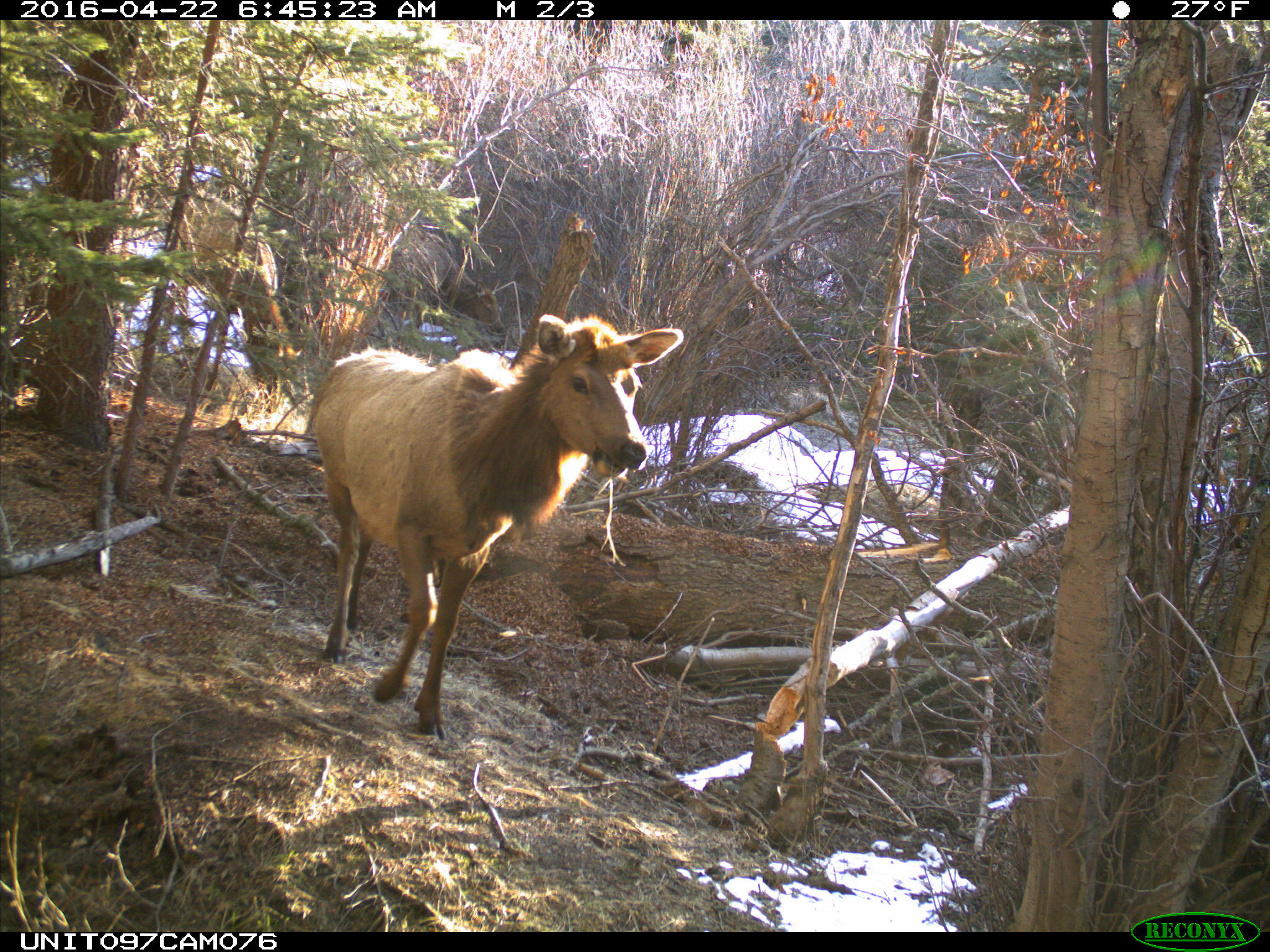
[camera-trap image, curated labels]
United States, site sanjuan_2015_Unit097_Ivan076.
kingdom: Animalia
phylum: Chordata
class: Mammalia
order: Artiodactyla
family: Cervidae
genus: Cervus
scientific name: Cervus elaphus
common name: red deer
Cervus elaphus (red deer).